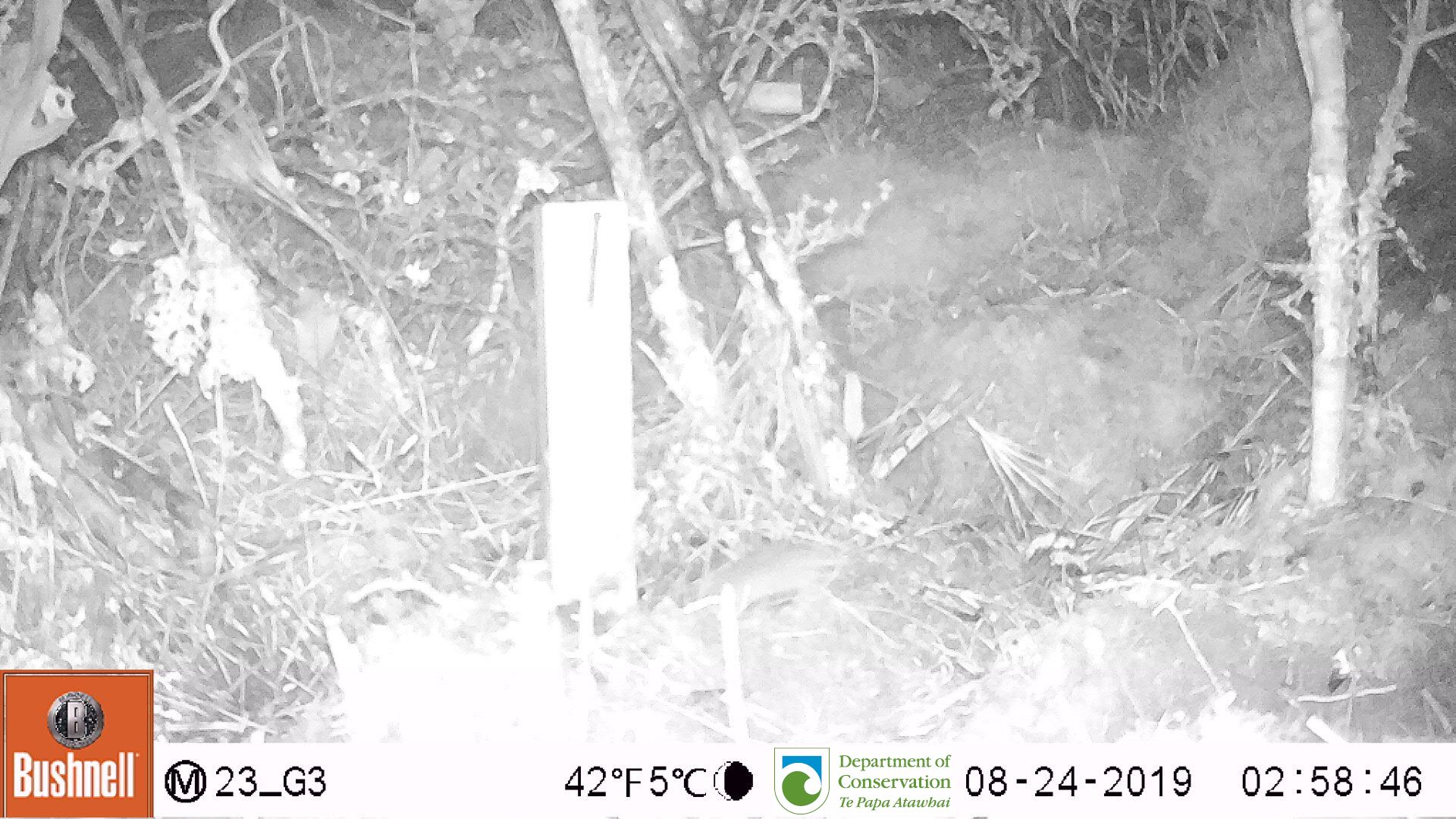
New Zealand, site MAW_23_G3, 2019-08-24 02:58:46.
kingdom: Animalia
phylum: Chordata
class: Mammalia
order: Rodentia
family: Muridae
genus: Mus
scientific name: Mus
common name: mouse